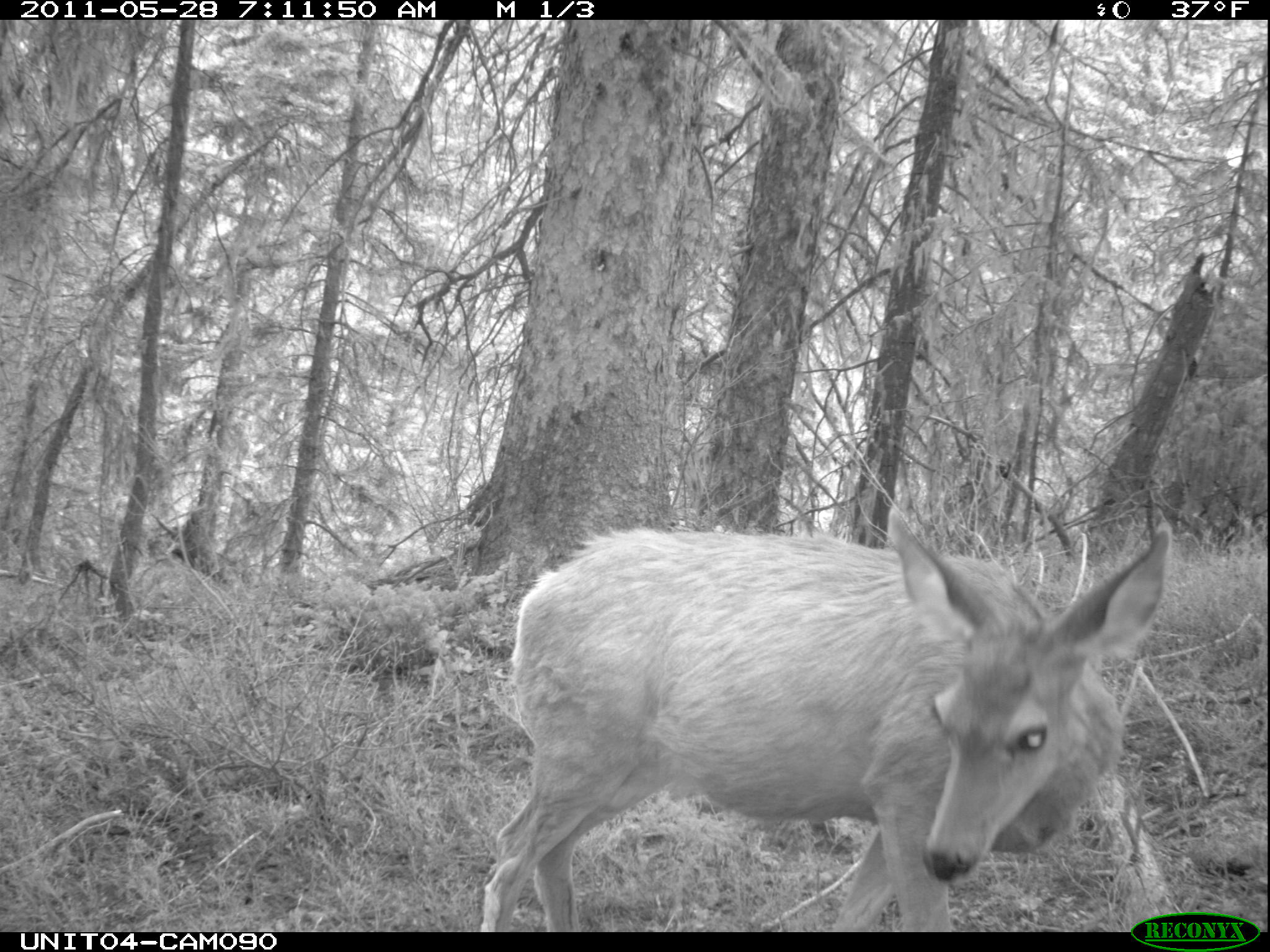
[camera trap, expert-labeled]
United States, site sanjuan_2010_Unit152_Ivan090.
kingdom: Animalia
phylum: Chordata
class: Mammalia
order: Artiodactyla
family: Cervidae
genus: Odocoileus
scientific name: Odocoileus hemionus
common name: mule deer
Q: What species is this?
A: Odocoileus hemionus (mule deer).